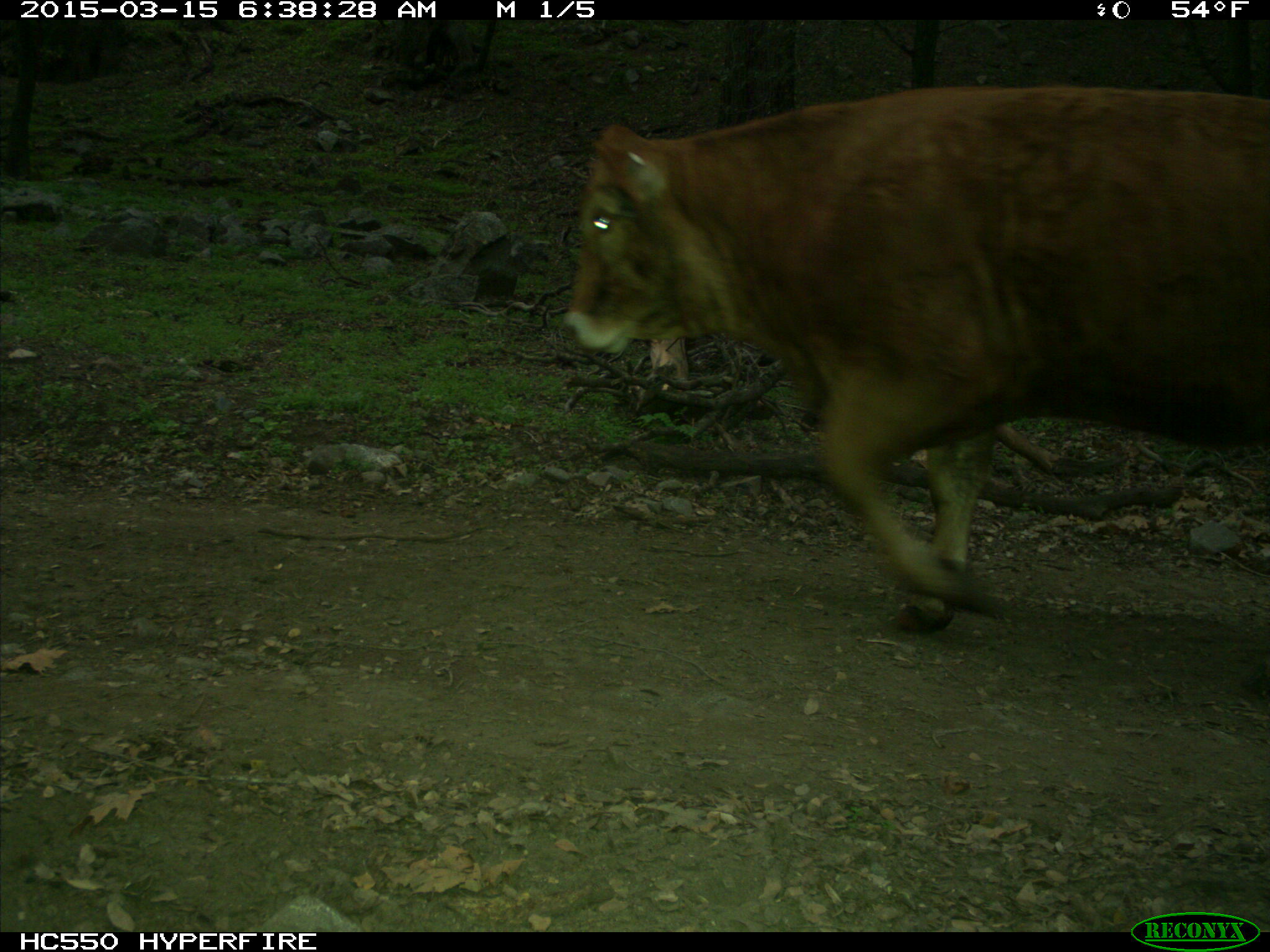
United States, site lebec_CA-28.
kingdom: Animalia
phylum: Chordata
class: Mammalia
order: Artiodactyla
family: Bovidae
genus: Bos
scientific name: Bos taurus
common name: domestic cow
Bos taurus (domestic cow).